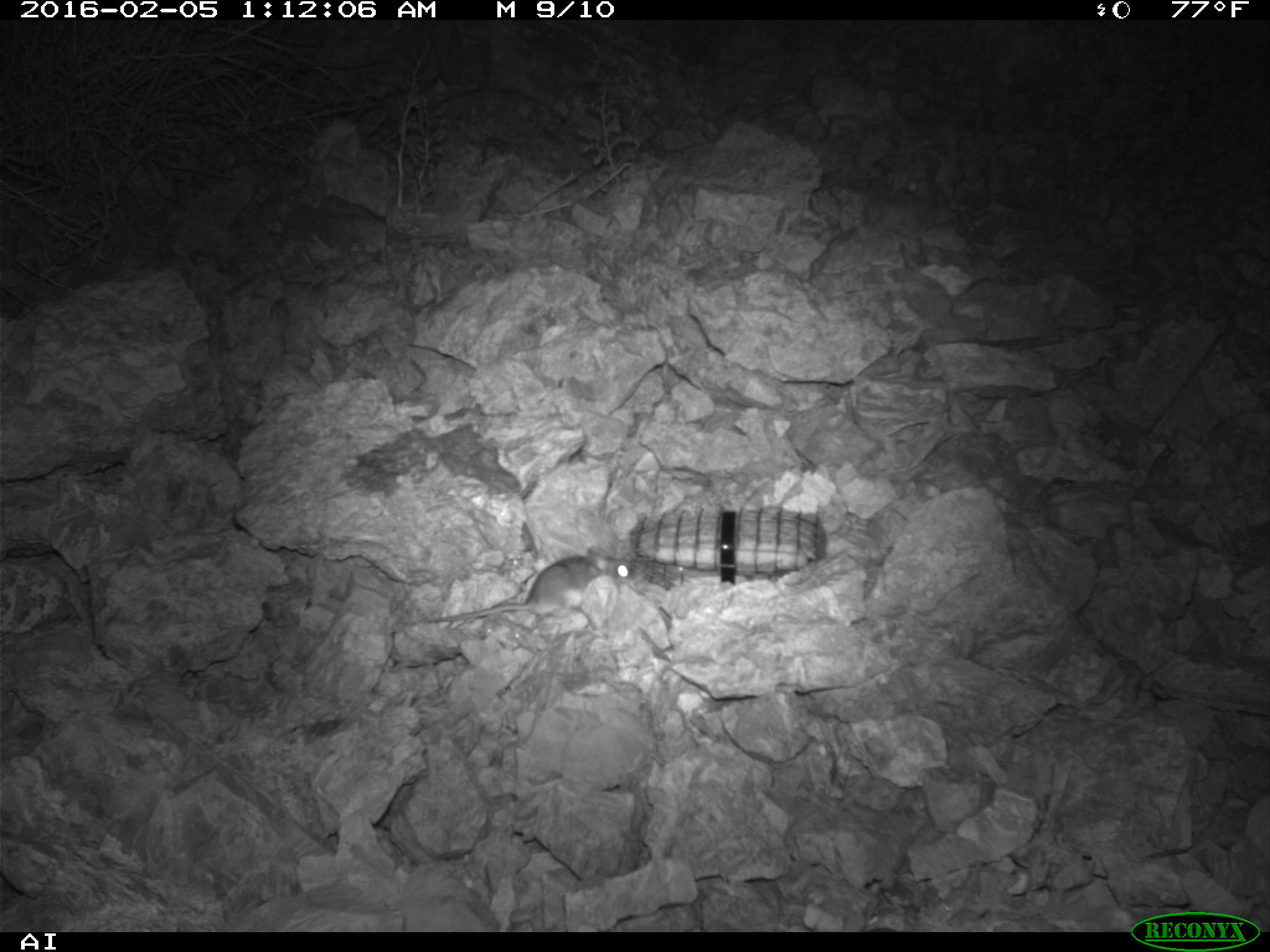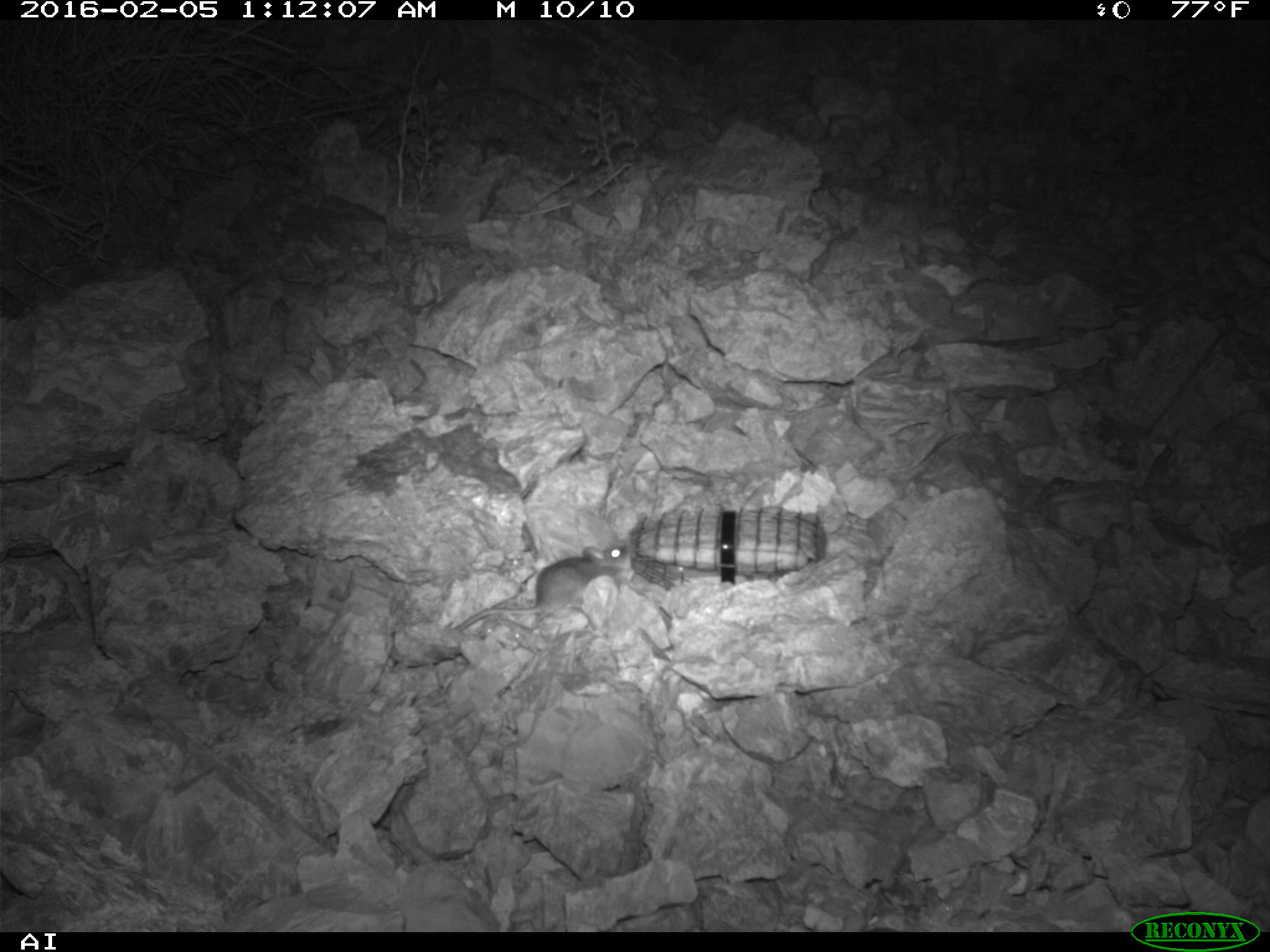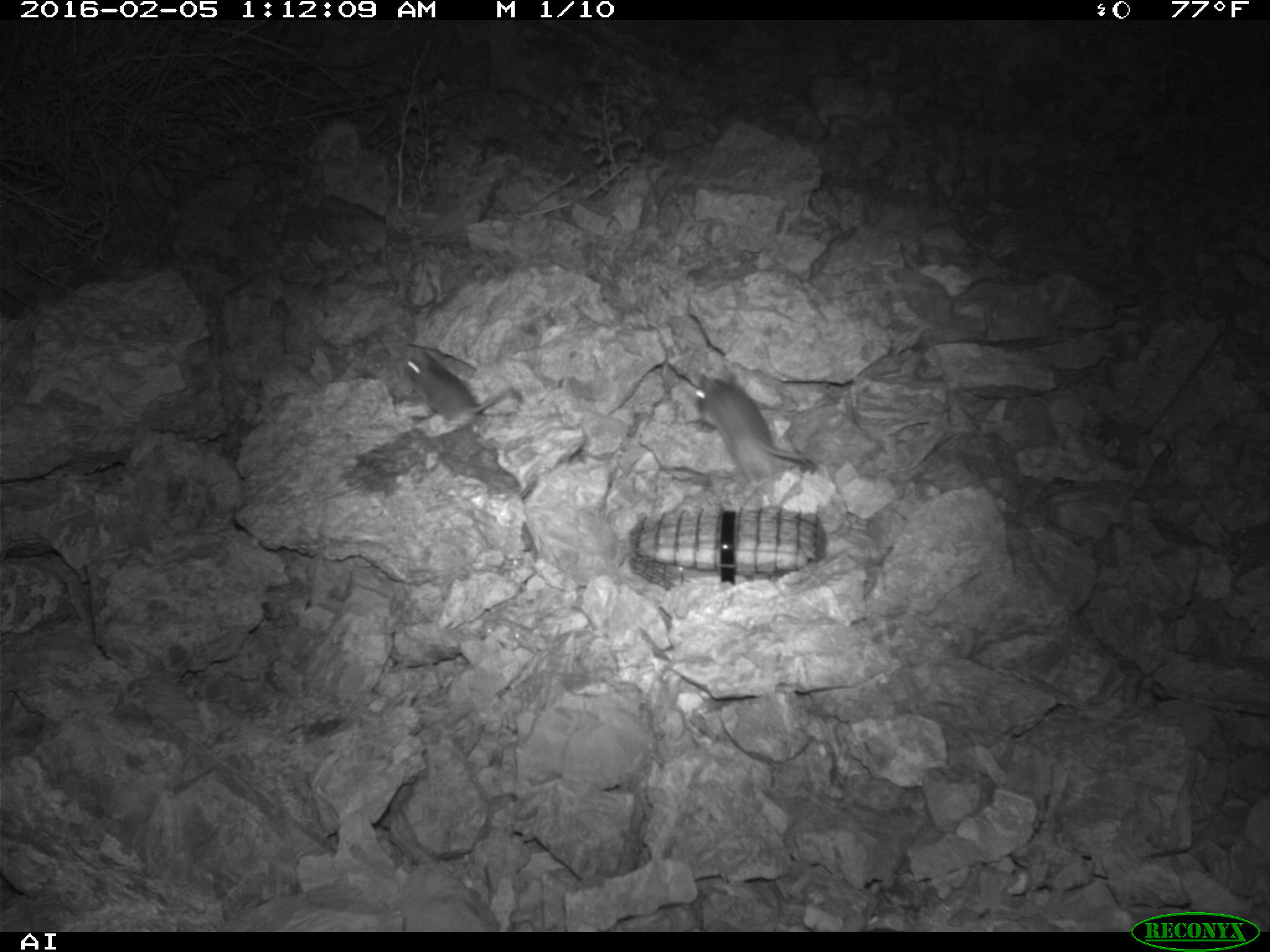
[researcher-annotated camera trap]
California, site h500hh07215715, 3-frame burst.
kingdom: Animalia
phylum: Chordata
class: Mammalia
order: Rodentia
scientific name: Rodentia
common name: rodent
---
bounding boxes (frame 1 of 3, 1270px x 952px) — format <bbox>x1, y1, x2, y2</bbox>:
rodent: <bbox>429, 545, 634, 624</bbox>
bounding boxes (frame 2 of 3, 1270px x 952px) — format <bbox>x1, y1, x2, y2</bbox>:
rodent: <bbox>451, 544, 633, 631</bbox>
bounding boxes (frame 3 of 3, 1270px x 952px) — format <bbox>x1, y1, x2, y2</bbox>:
rodent: <bbox>696, 372, 819, 487</bbox>; <bbox>402, 346, 508, 425</bbox>